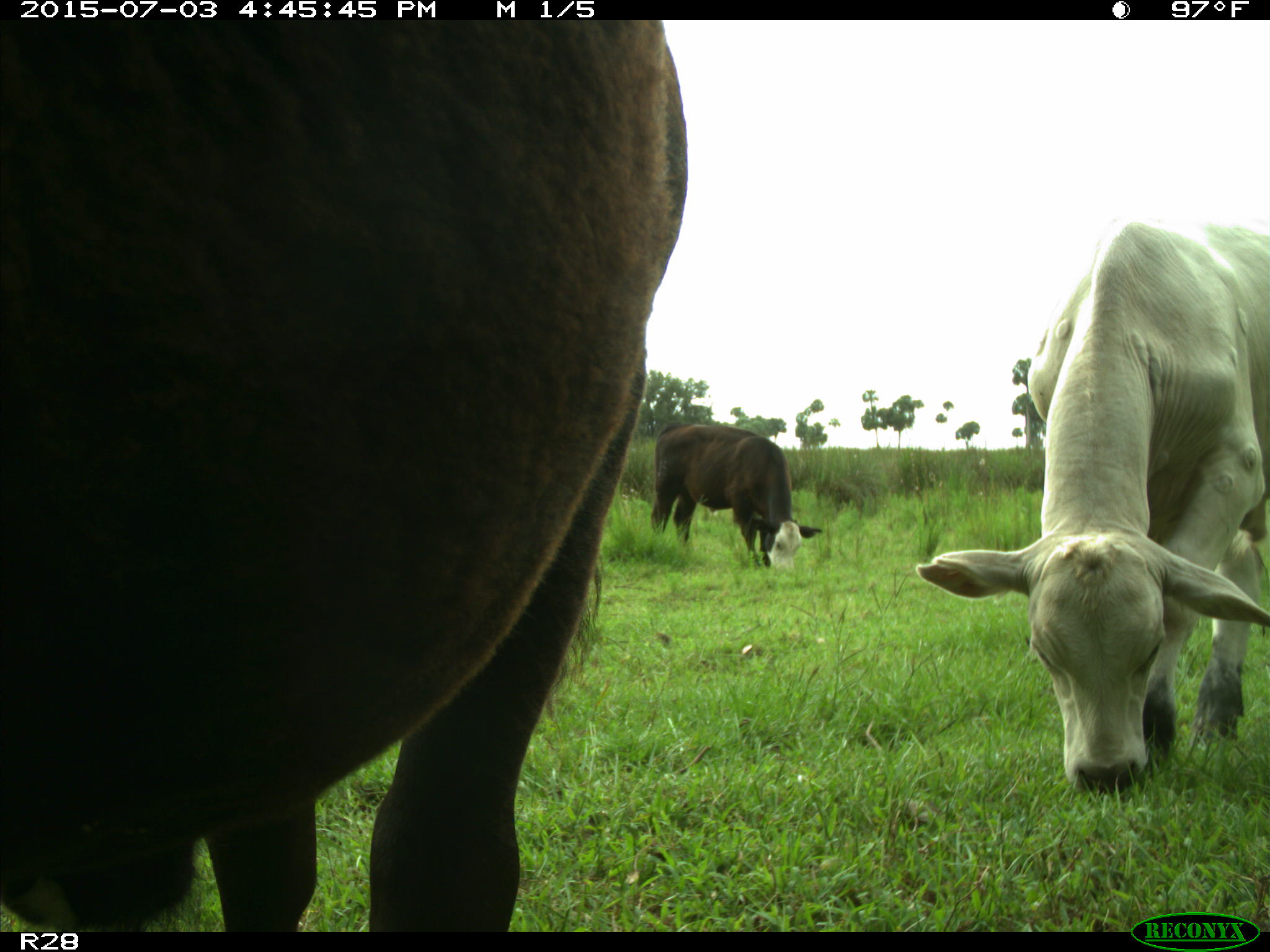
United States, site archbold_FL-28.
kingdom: Animalia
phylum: Chordata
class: Mammalia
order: Artiodactyla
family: Bovidae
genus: Bos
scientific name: Bos taurus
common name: domestic cow